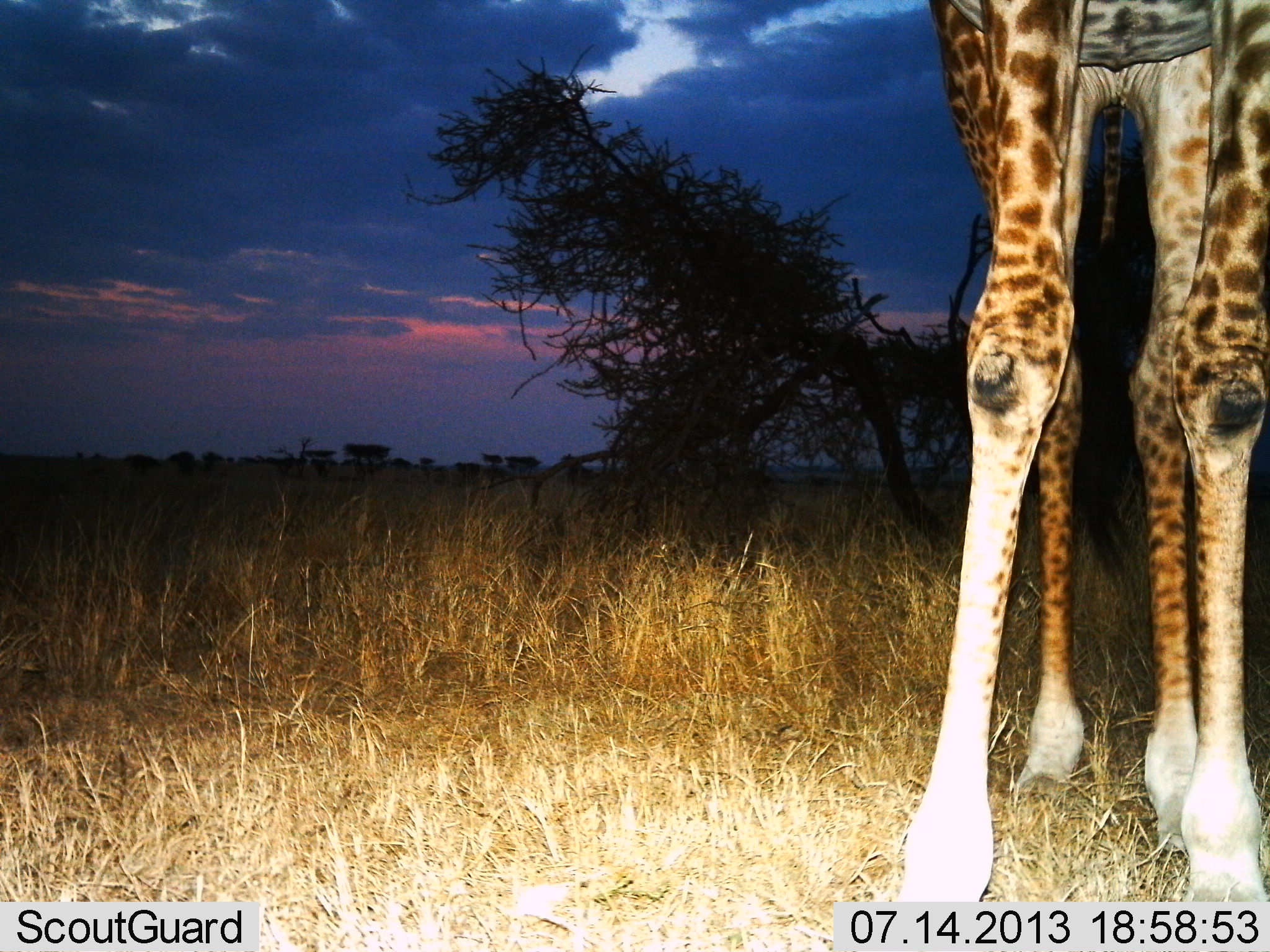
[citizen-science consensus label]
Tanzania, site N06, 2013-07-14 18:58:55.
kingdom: Animalia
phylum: Chordata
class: Mammalia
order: Artiodactyla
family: Giraffidae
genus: Giraffa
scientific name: Giraffa camelopardalis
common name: giraffe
Giraffe (Giraffa camelopardalis), count 1. Behavior (volunteer vote fractions): standing 100%, resting 0%, moving 0%, interacting 0%. Young present (vote fraction): 0%. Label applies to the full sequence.